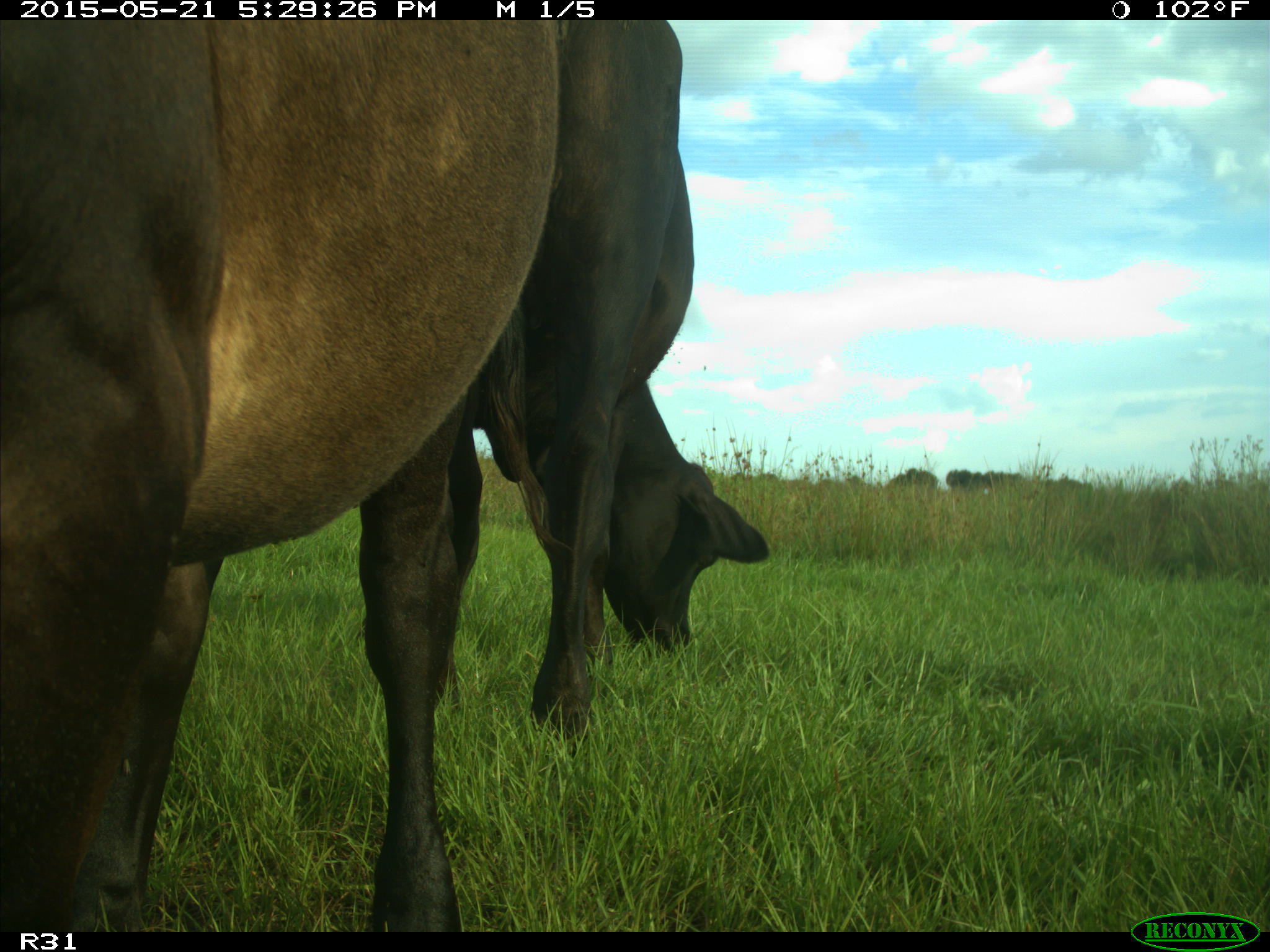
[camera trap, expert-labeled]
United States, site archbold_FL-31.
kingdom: Animalia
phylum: Chordata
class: Mammalia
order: Artiodactyla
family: Bovidae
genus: Bos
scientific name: Bos taurus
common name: domestic cow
Bos taurus (domestic cow).